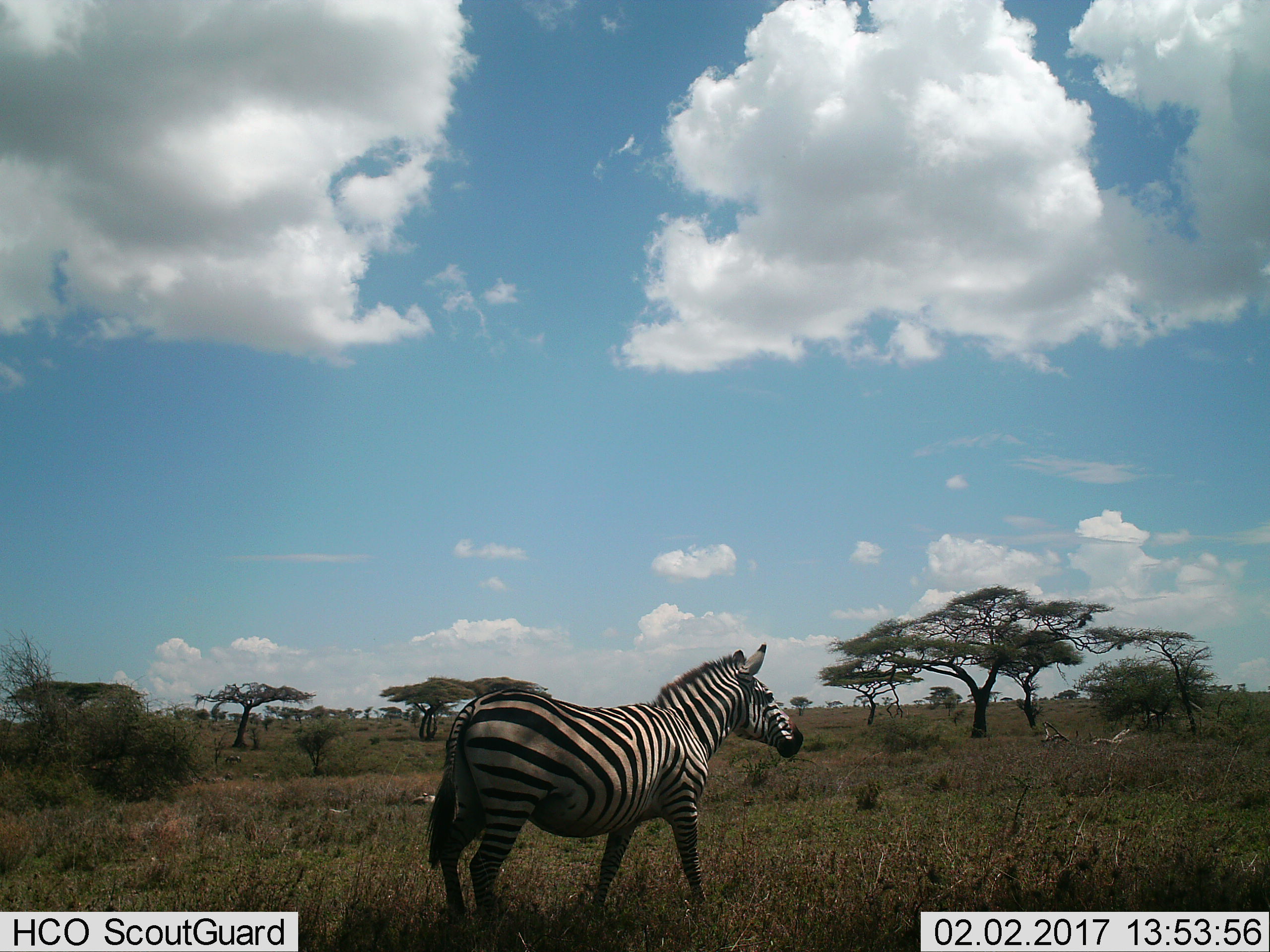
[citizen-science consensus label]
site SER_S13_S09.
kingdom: Animalia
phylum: Chordata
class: Mammalia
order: Perissodactyla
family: Equidae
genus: Equus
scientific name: Equus quagga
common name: plains zebra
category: zebraplains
Zebraplains (plains zebra) (Equus quagga), count 1. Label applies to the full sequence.